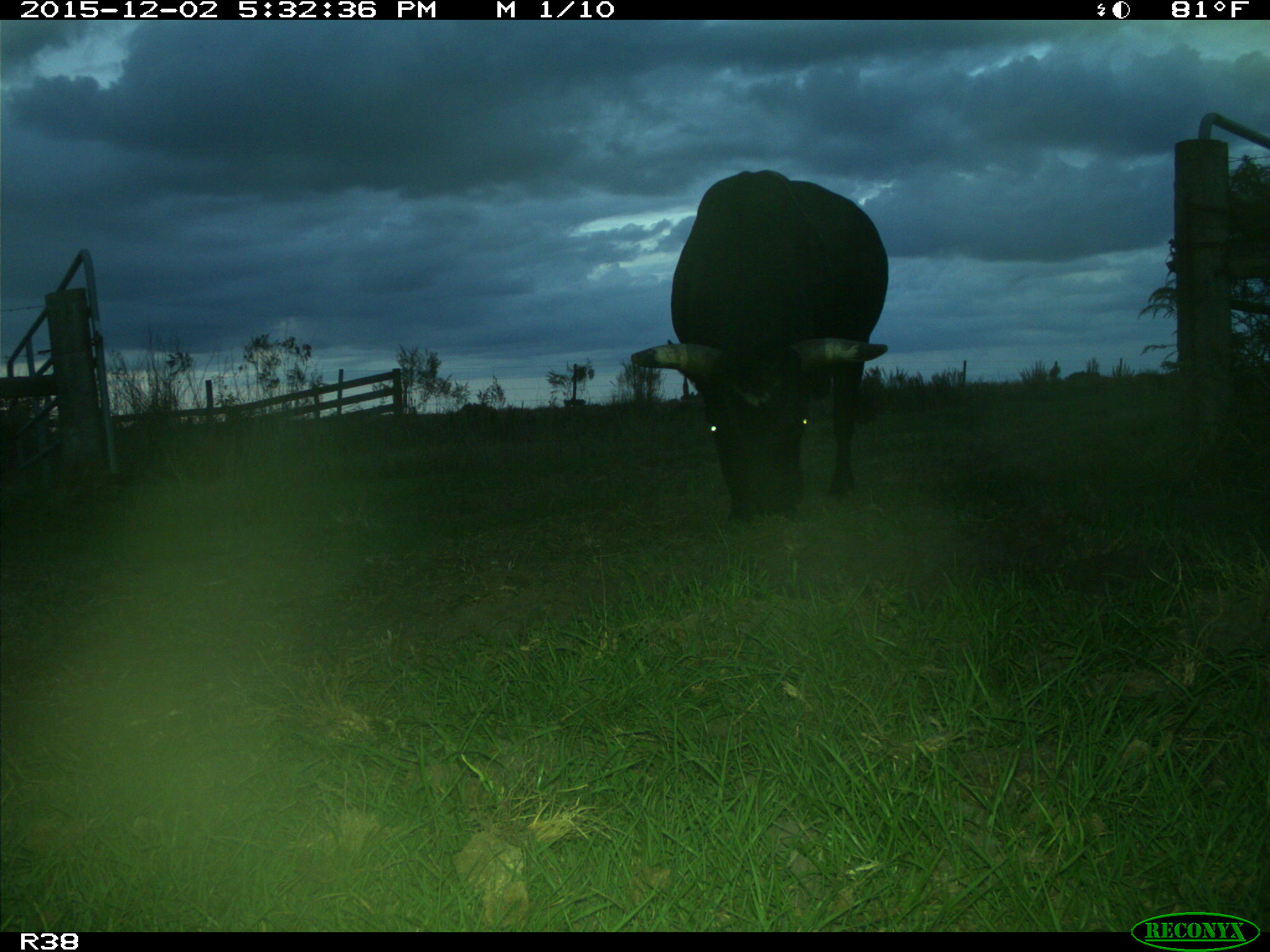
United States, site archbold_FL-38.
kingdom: Animalia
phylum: Chordata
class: Mammalia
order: Artiodactyla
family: Bovidae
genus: Bos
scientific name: Bos taurus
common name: domestic cow